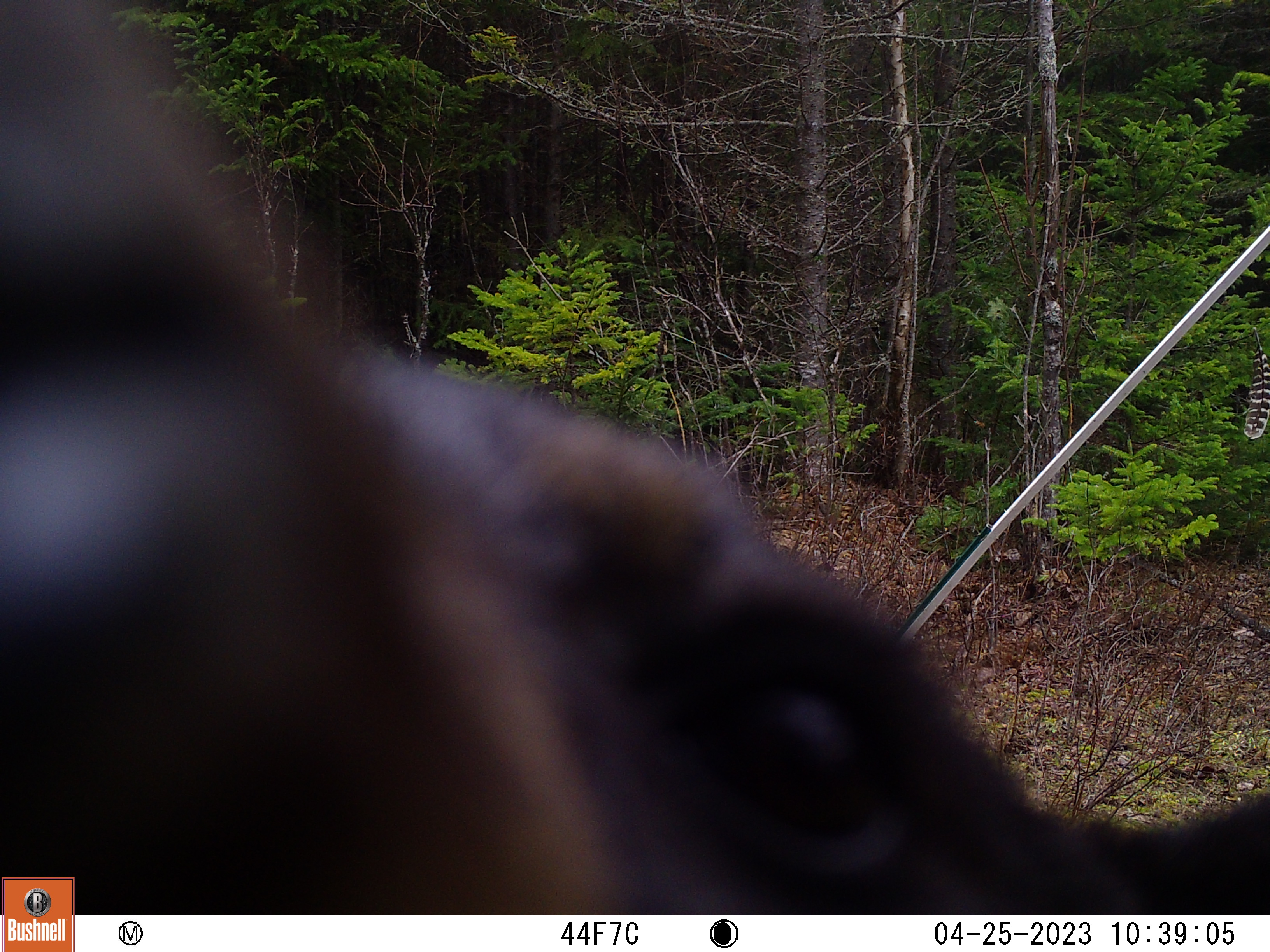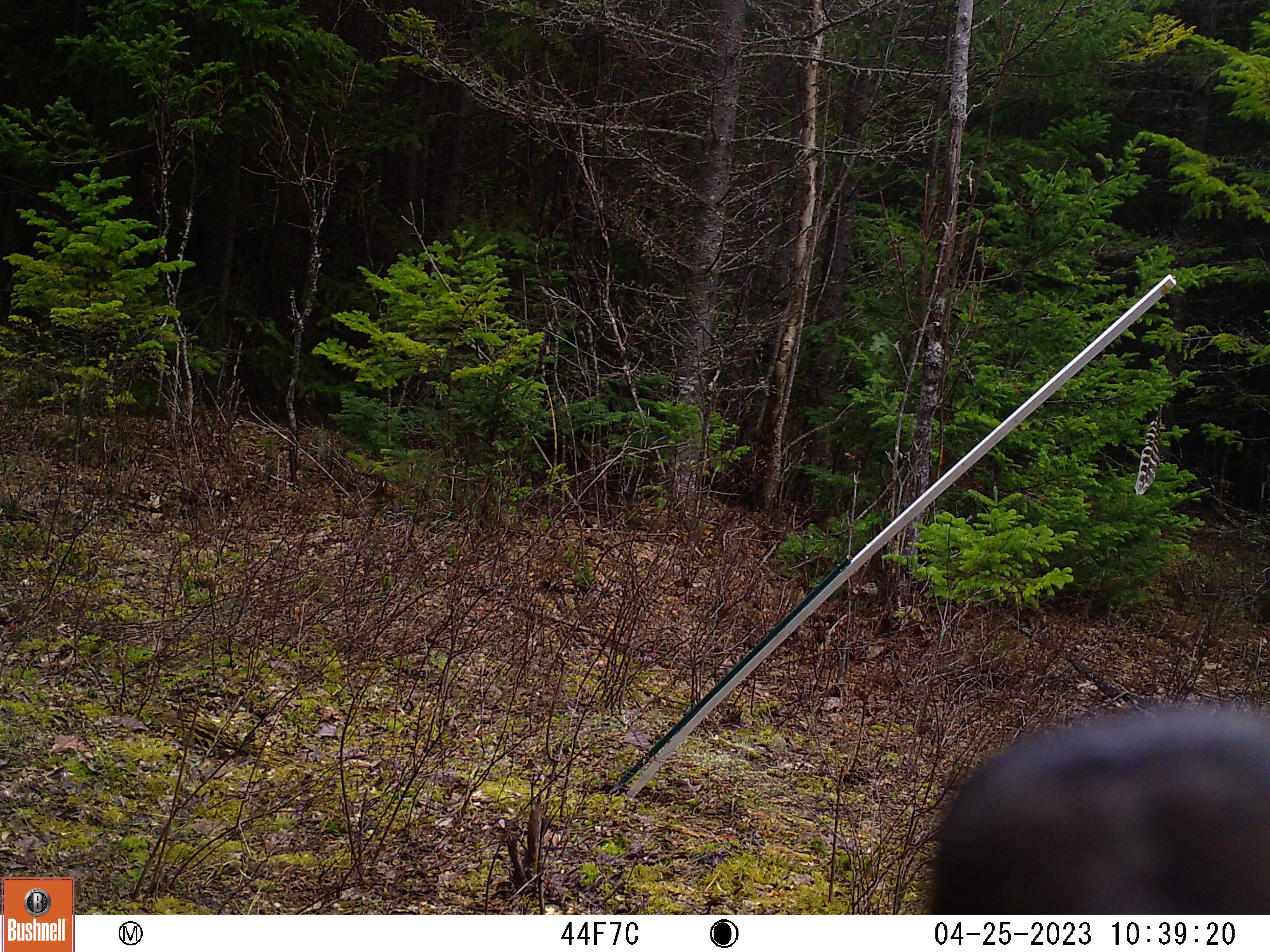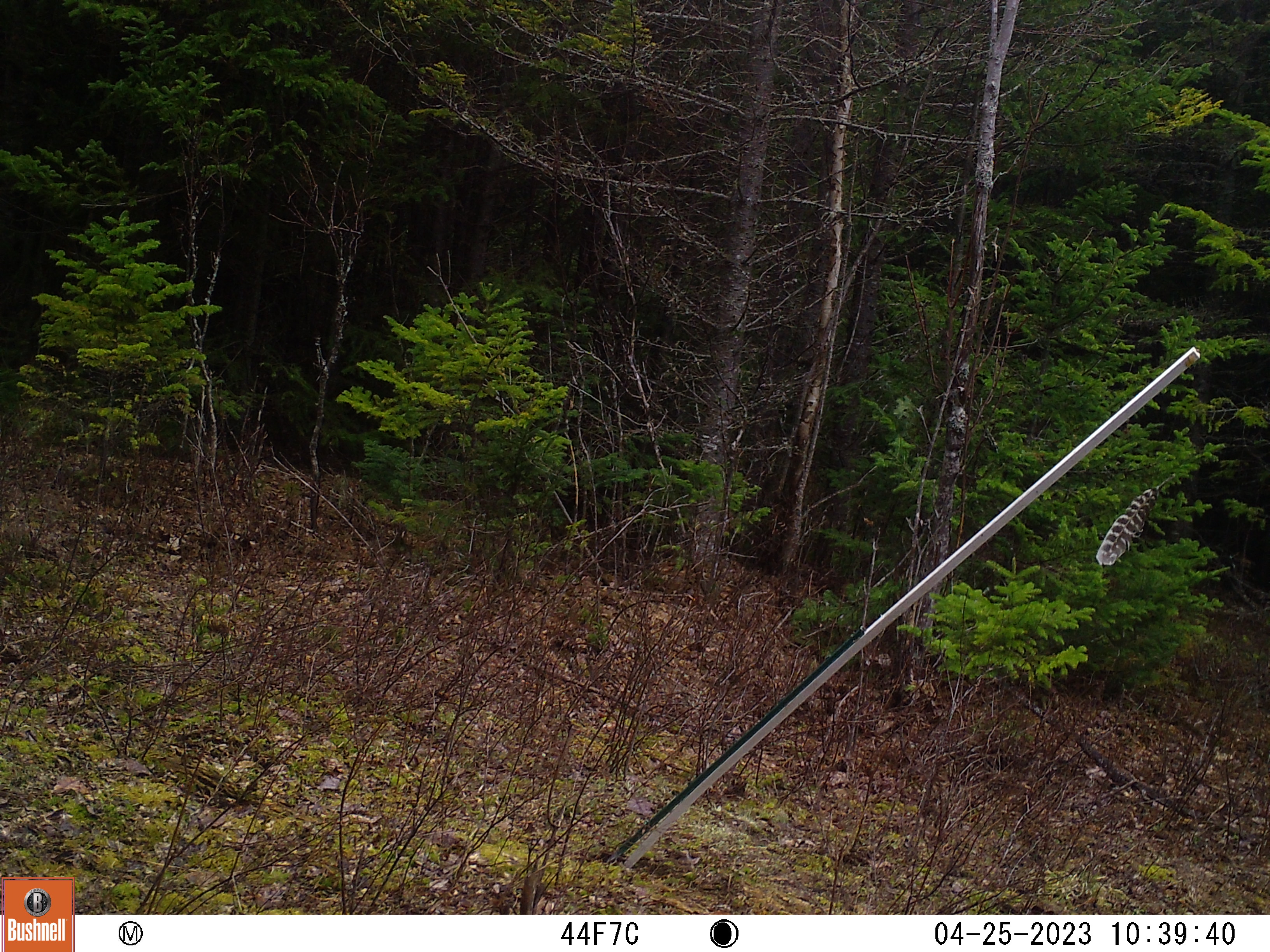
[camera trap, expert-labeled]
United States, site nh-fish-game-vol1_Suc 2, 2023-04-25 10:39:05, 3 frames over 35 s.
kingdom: Animalia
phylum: Chordata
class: Mammalia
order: Carnivora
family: Ursidae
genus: Ursus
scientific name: Ursus americanus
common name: black bear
Black bear (Ursus americanus).